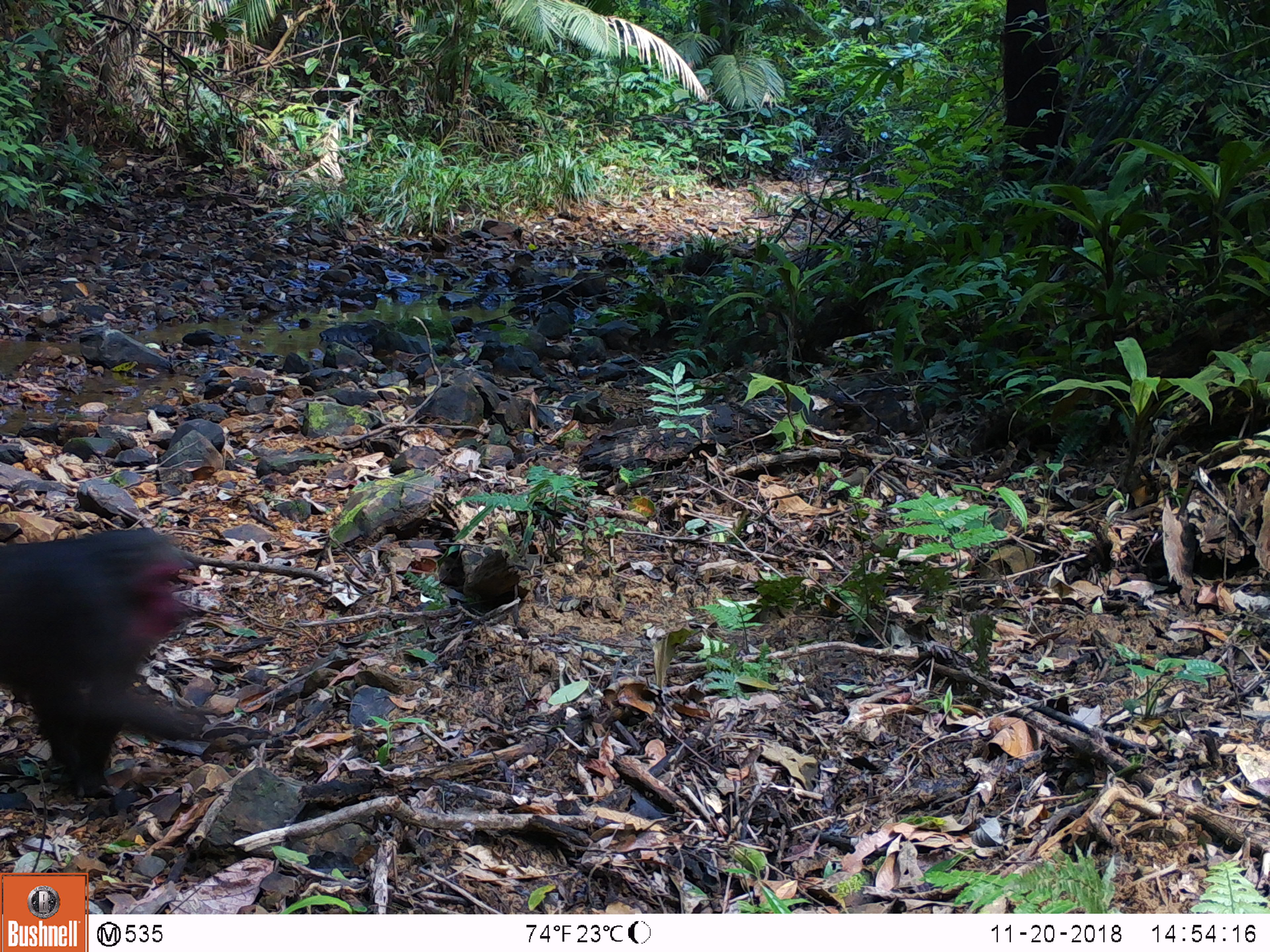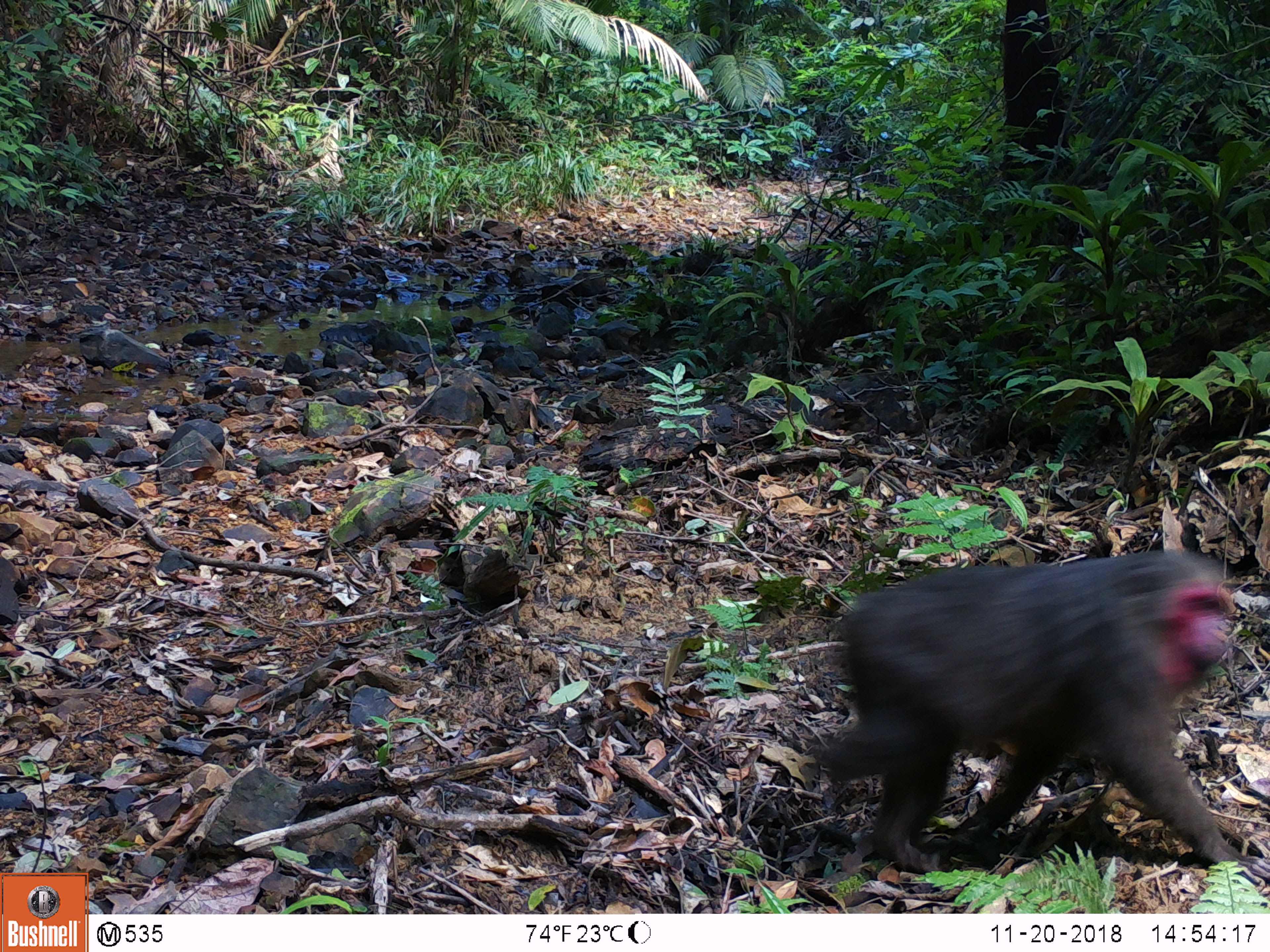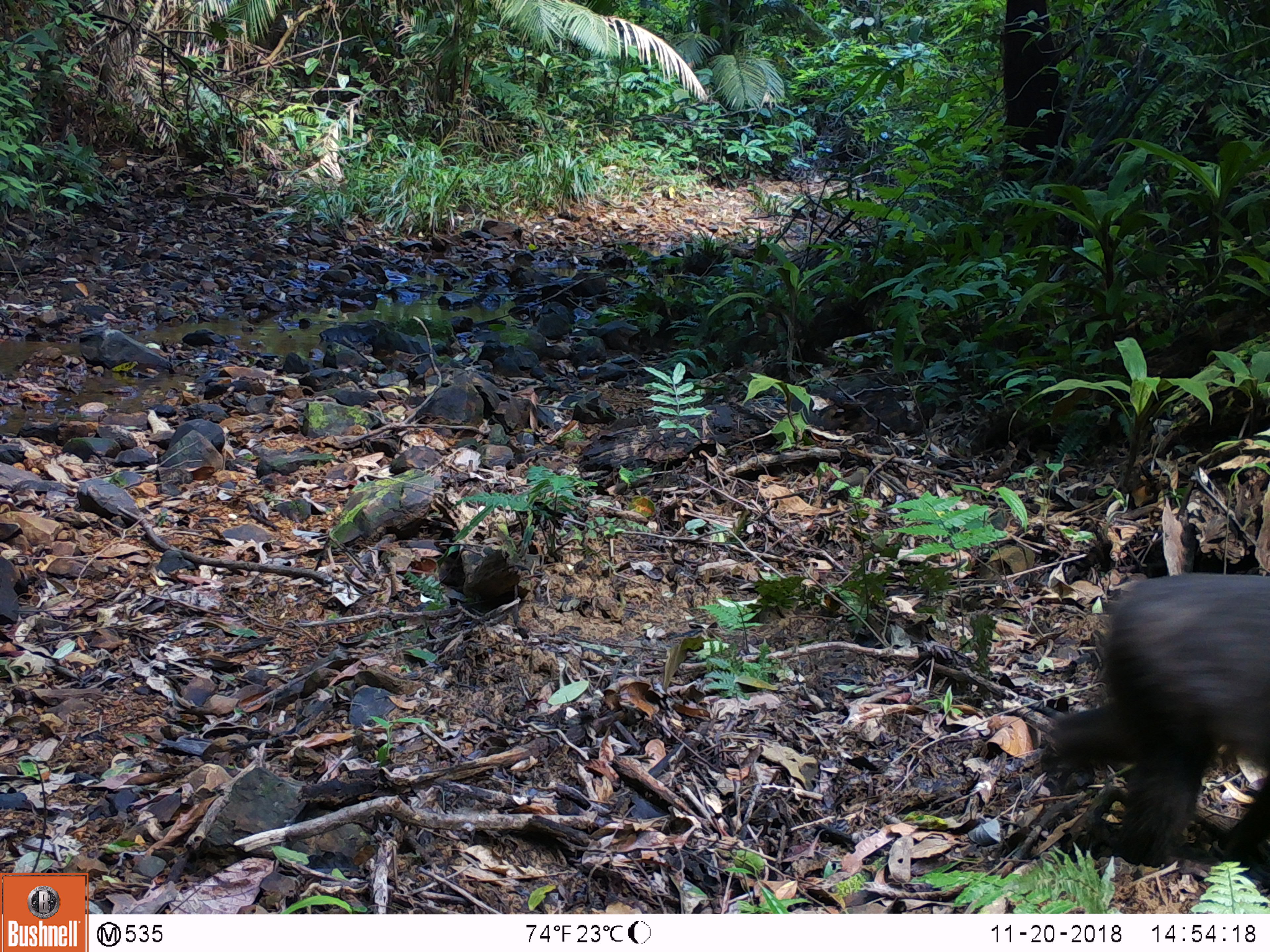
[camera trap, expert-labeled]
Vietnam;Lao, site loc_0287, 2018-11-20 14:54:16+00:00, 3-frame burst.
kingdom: Animalia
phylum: Chordata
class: Mammalia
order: Primates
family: Cercopithecidae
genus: Macaca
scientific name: Macaca arctoides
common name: stump-tailed macaque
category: stump tailed macaque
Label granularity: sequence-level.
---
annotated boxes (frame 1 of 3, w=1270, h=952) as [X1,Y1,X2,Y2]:
stump tailed macaque: [0,525,207,799]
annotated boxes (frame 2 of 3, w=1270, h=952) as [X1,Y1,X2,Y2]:
stump tailed macaque: [814,547,1270,887]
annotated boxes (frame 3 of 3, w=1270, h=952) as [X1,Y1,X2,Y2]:
stump tailed macaque: [1034,571,1270,888]